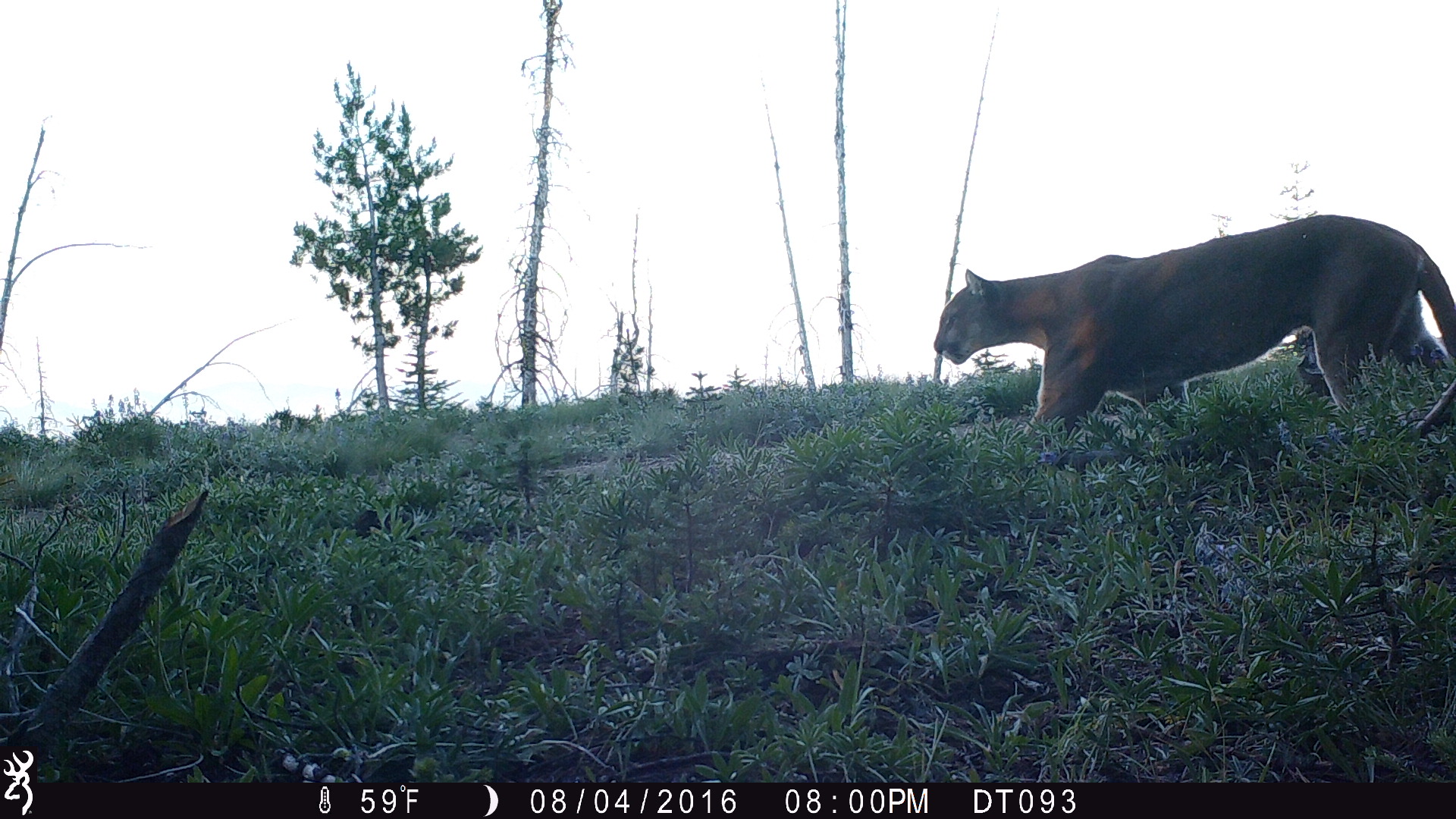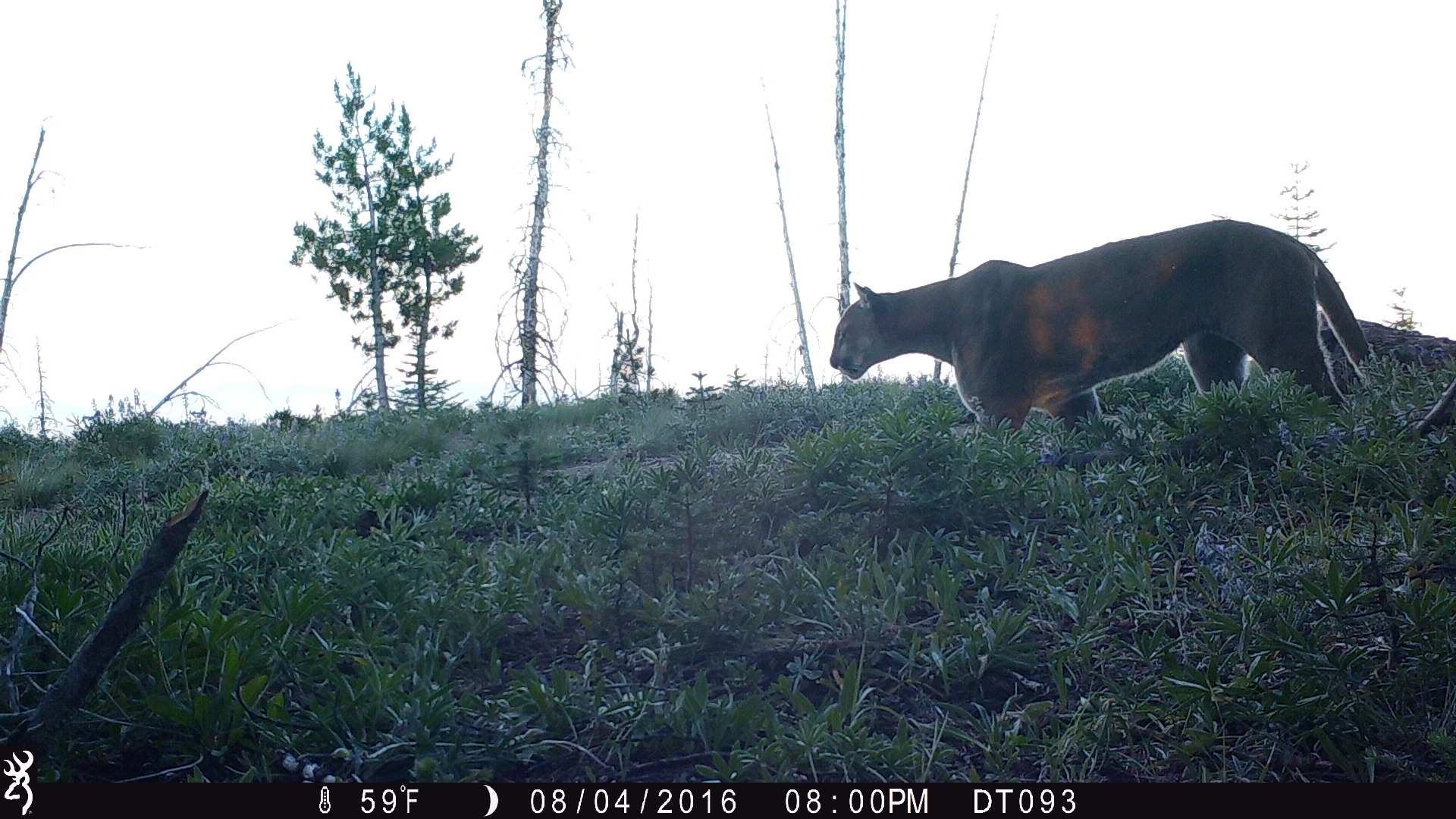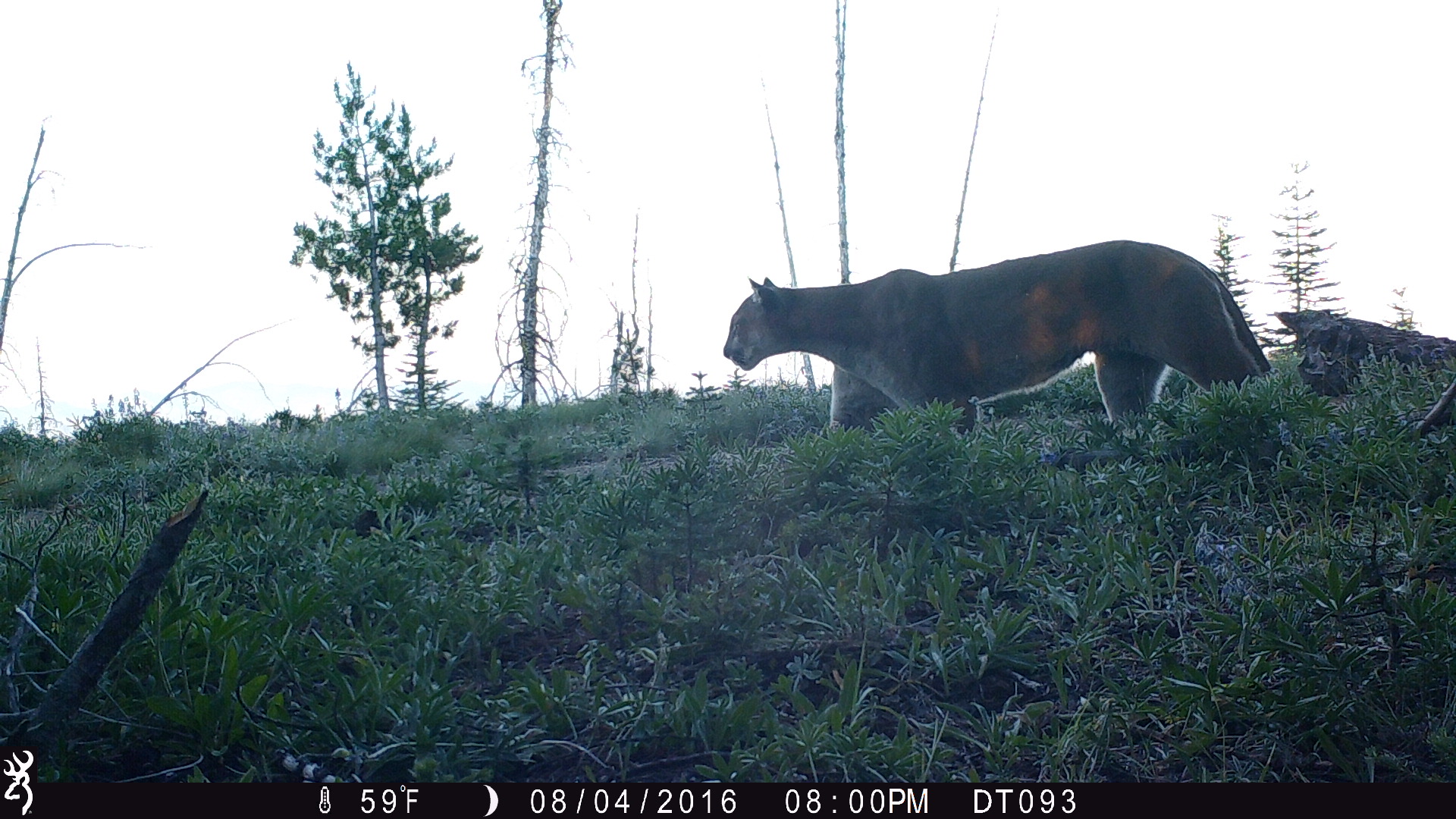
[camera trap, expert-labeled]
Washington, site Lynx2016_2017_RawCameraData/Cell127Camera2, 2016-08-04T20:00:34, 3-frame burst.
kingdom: Animalia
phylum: Chordata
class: Mammalia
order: Carnivora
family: Felidae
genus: Puma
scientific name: Puma concolor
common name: mountain lion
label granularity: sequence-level